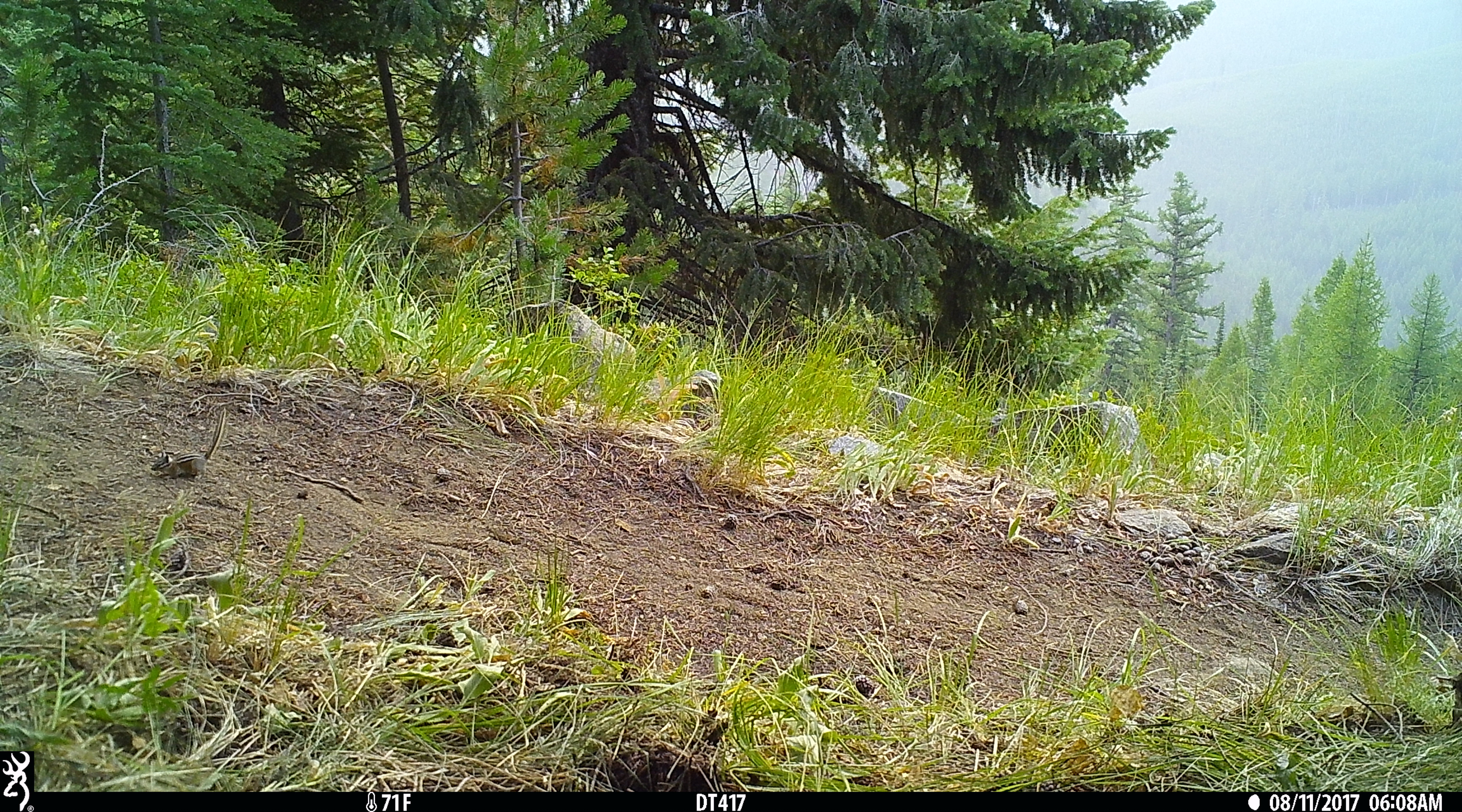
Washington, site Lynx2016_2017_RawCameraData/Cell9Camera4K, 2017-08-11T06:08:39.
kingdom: Animalia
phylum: Chordata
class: Mammalia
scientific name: Mammalia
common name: small mammal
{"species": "small mammal (Mammalia)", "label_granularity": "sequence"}